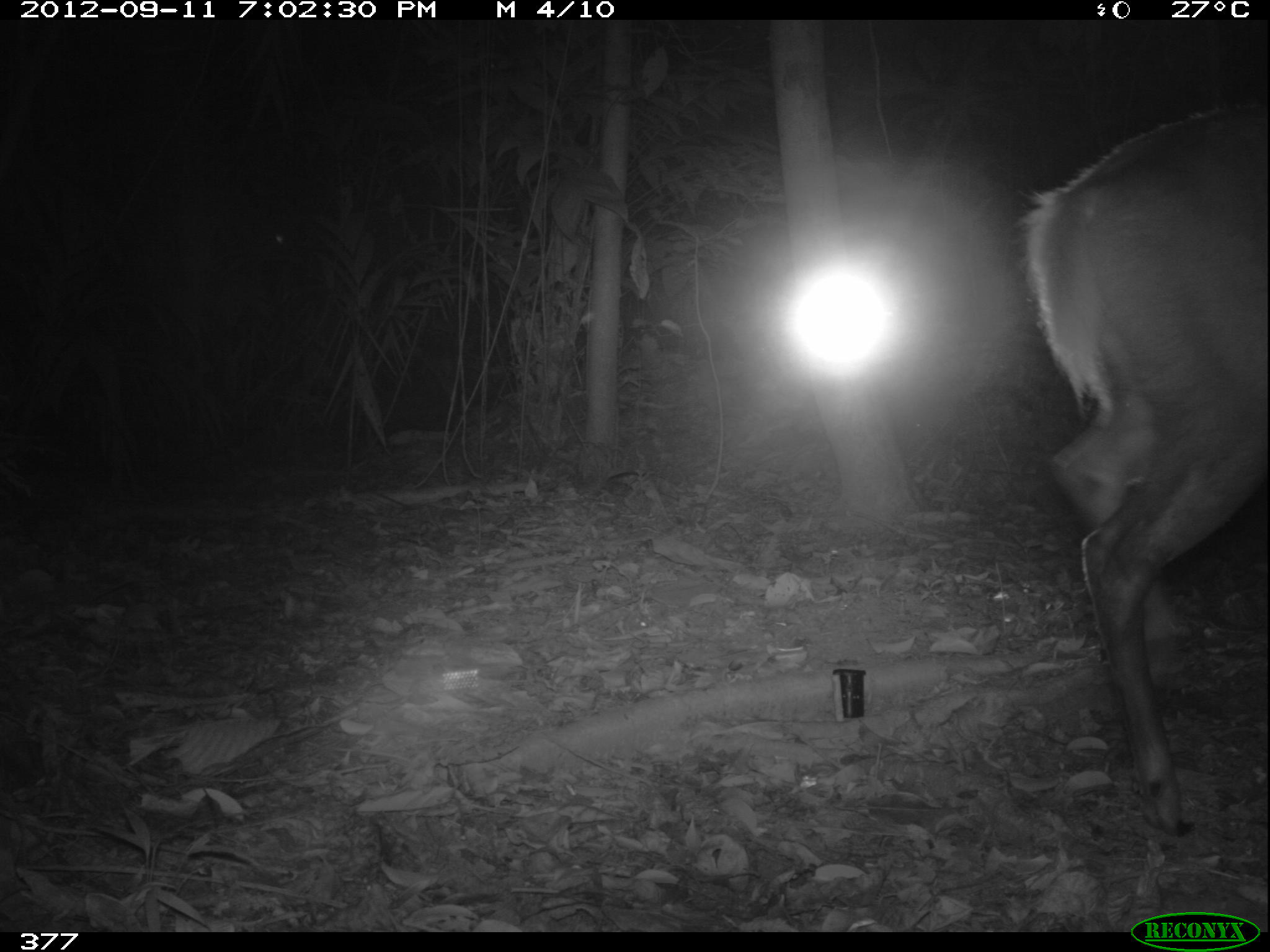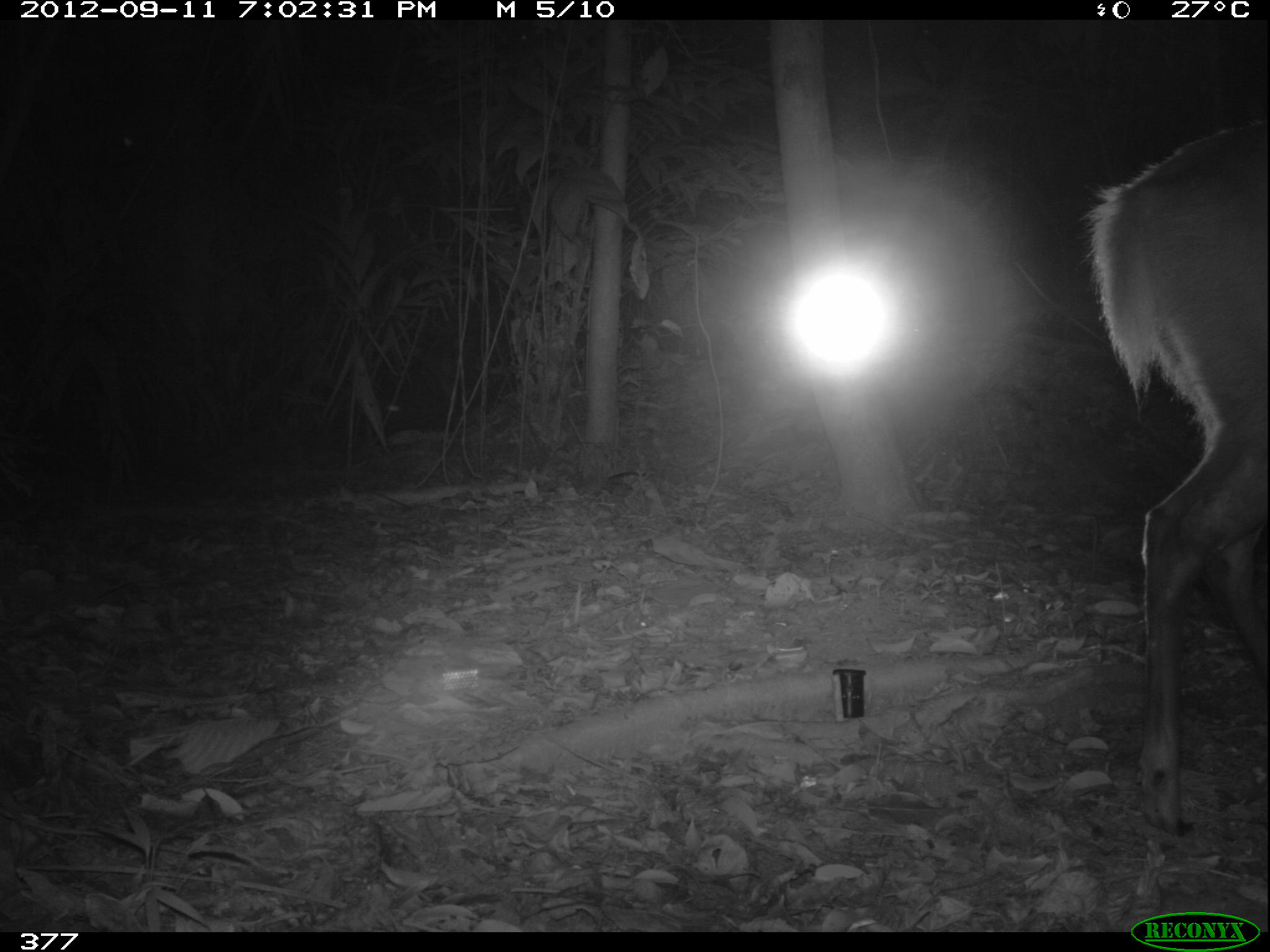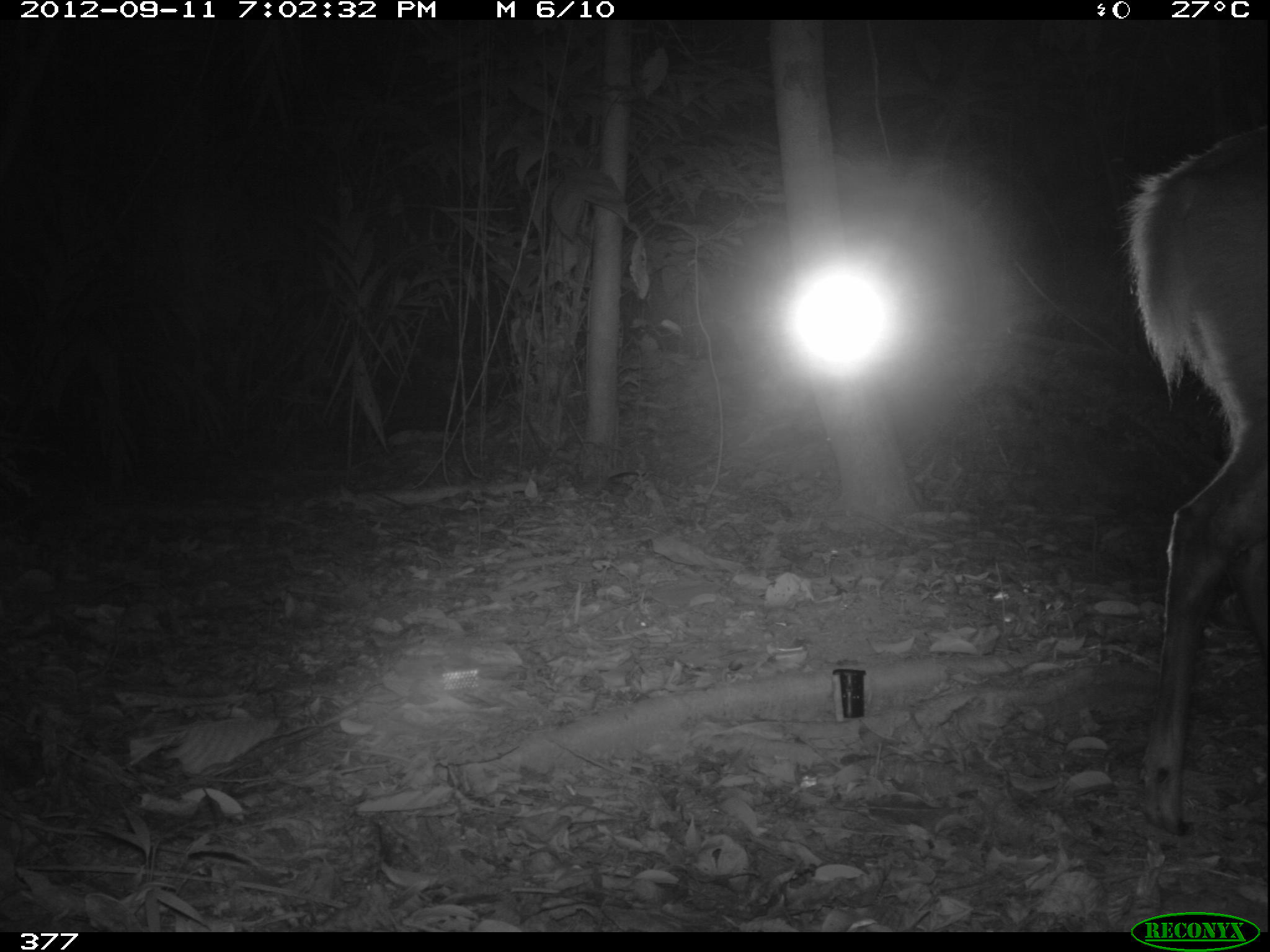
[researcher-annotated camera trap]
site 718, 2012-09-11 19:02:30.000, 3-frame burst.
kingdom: Animalia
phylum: Chordata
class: Mammalia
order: Artiodactyla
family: Cervidae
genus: Mazama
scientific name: Mazama americana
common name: red brocket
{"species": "Mazama americana (red brocket)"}